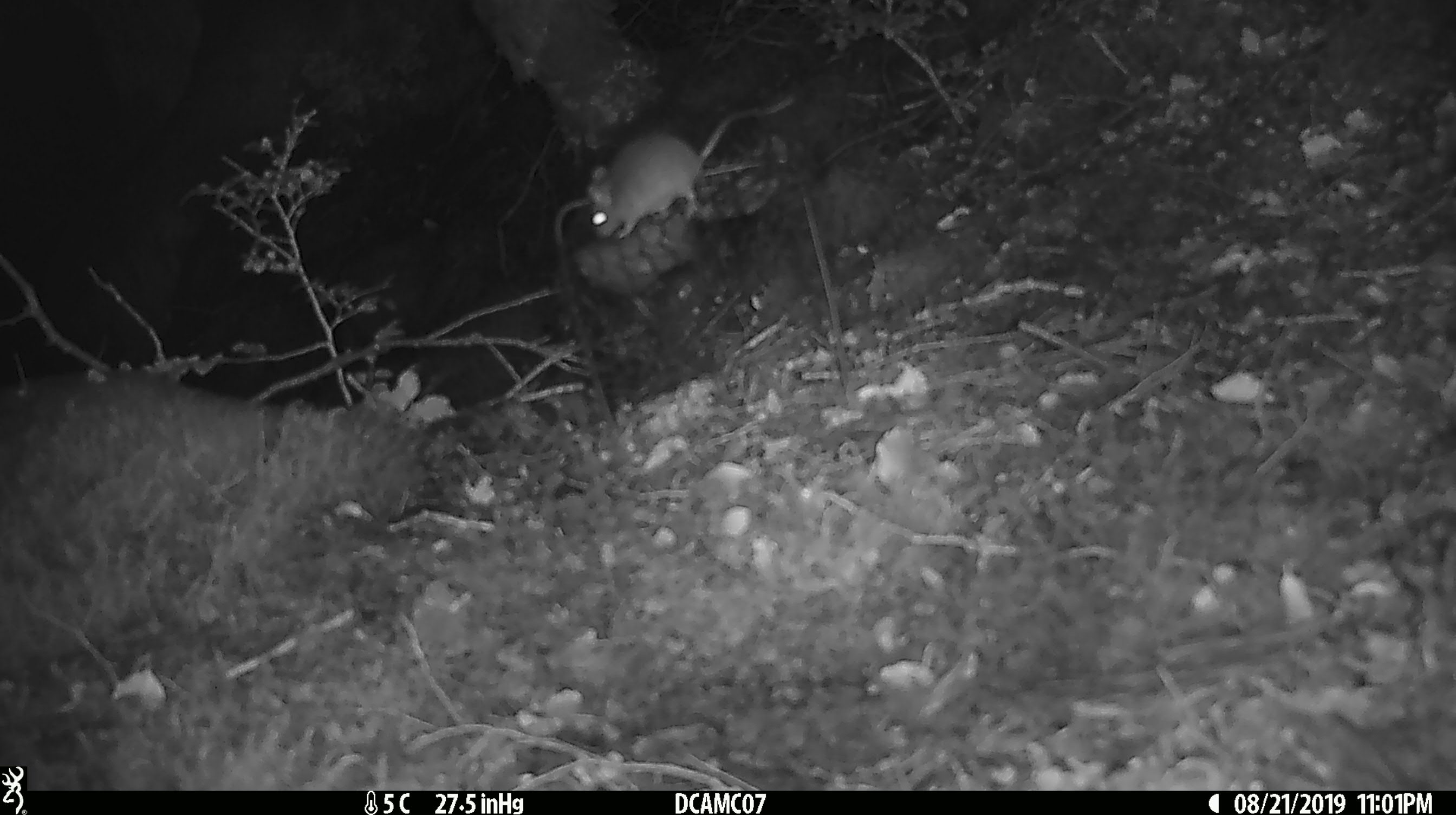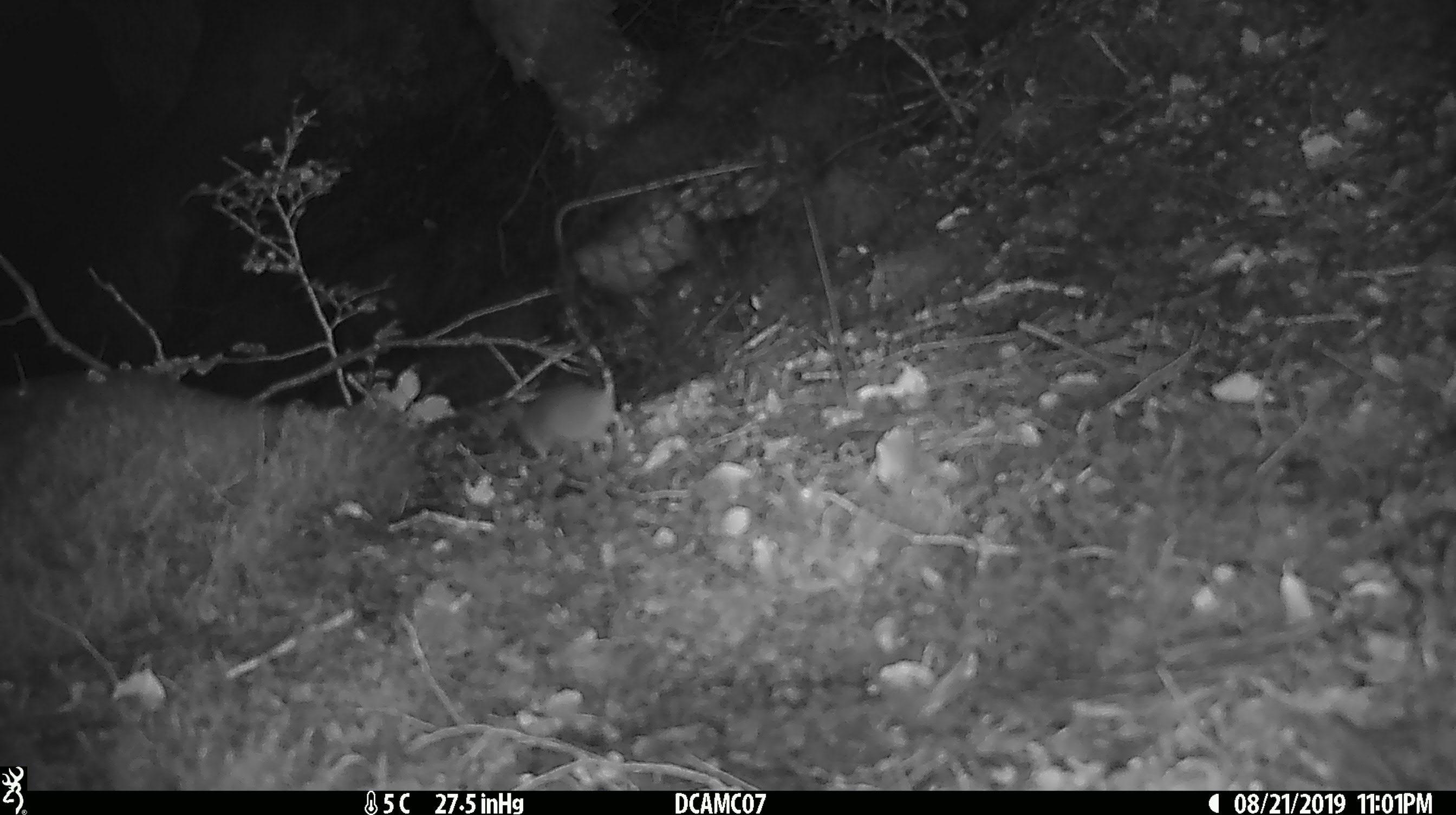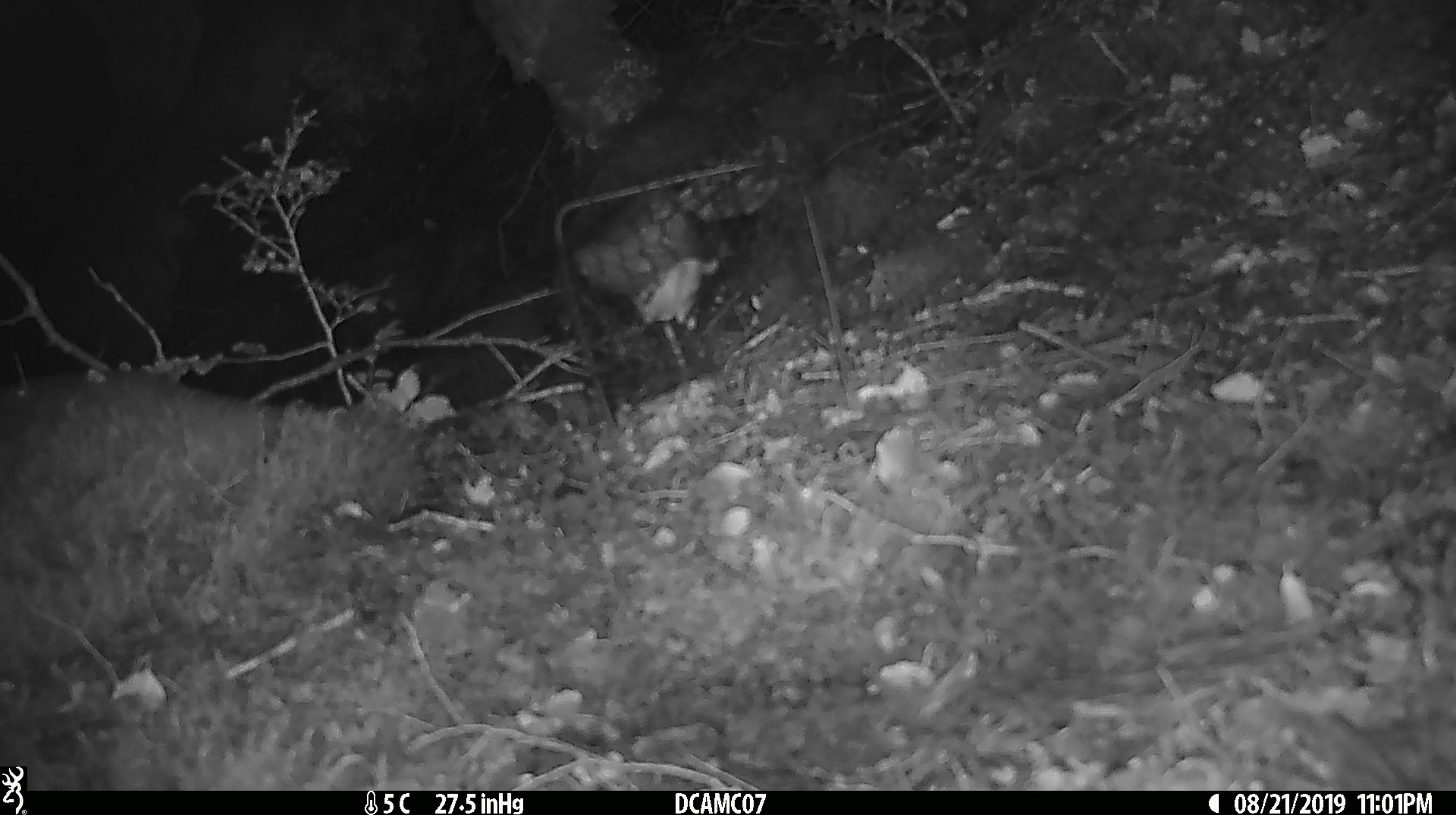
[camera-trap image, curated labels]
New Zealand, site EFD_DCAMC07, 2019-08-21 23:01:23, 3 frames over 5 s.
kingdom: Animalia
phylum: Chordata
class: Mammalia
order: Rodentia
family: Muridae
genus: Mus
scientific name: Mus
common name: mouse